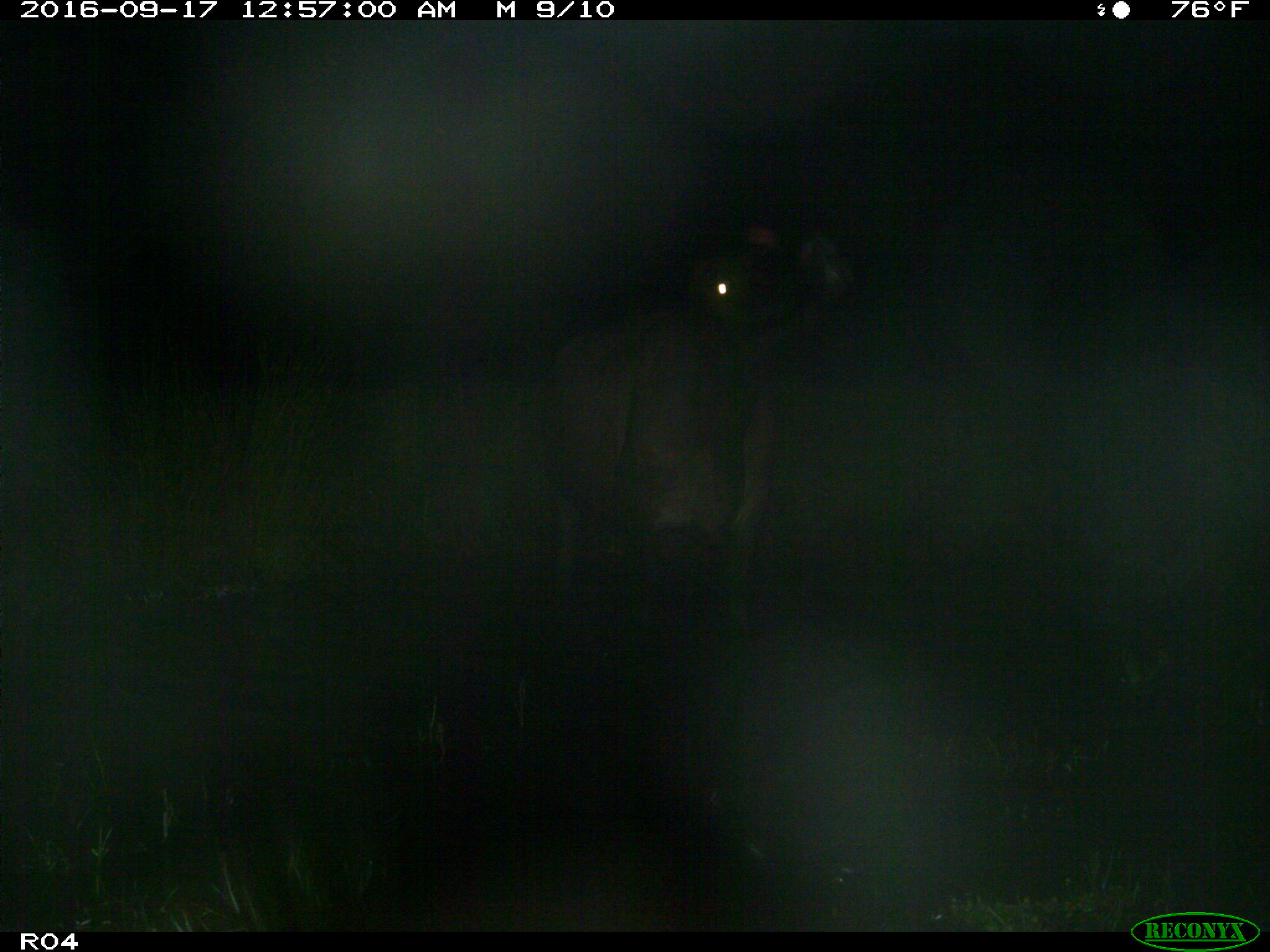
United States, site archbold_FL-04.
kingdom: Animalia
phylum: Chordata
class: Mammalia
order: Artiodactyla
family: Bovidae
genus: Bos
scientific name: Bos taurus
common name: domestic cow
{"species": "Bos taurus (domestic cow)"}